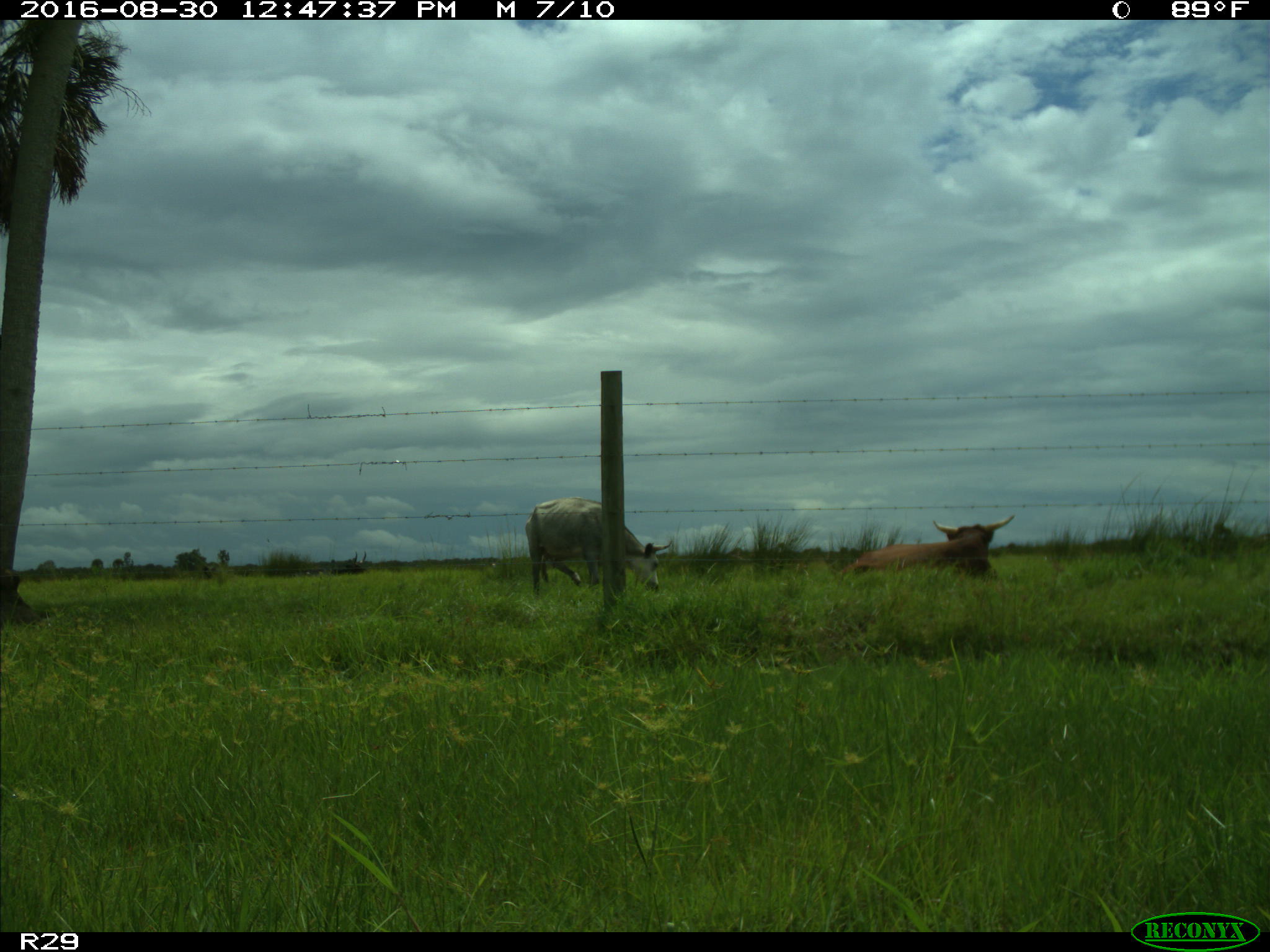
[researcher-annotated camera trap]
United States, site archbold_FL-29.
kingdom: Animalia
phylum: Chordata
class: Mammalia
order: Artiodactyla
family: Bovidae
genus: Bos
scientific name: Bos taurus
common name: domestic cow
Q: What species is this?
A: Bos taurus (domestic cow).